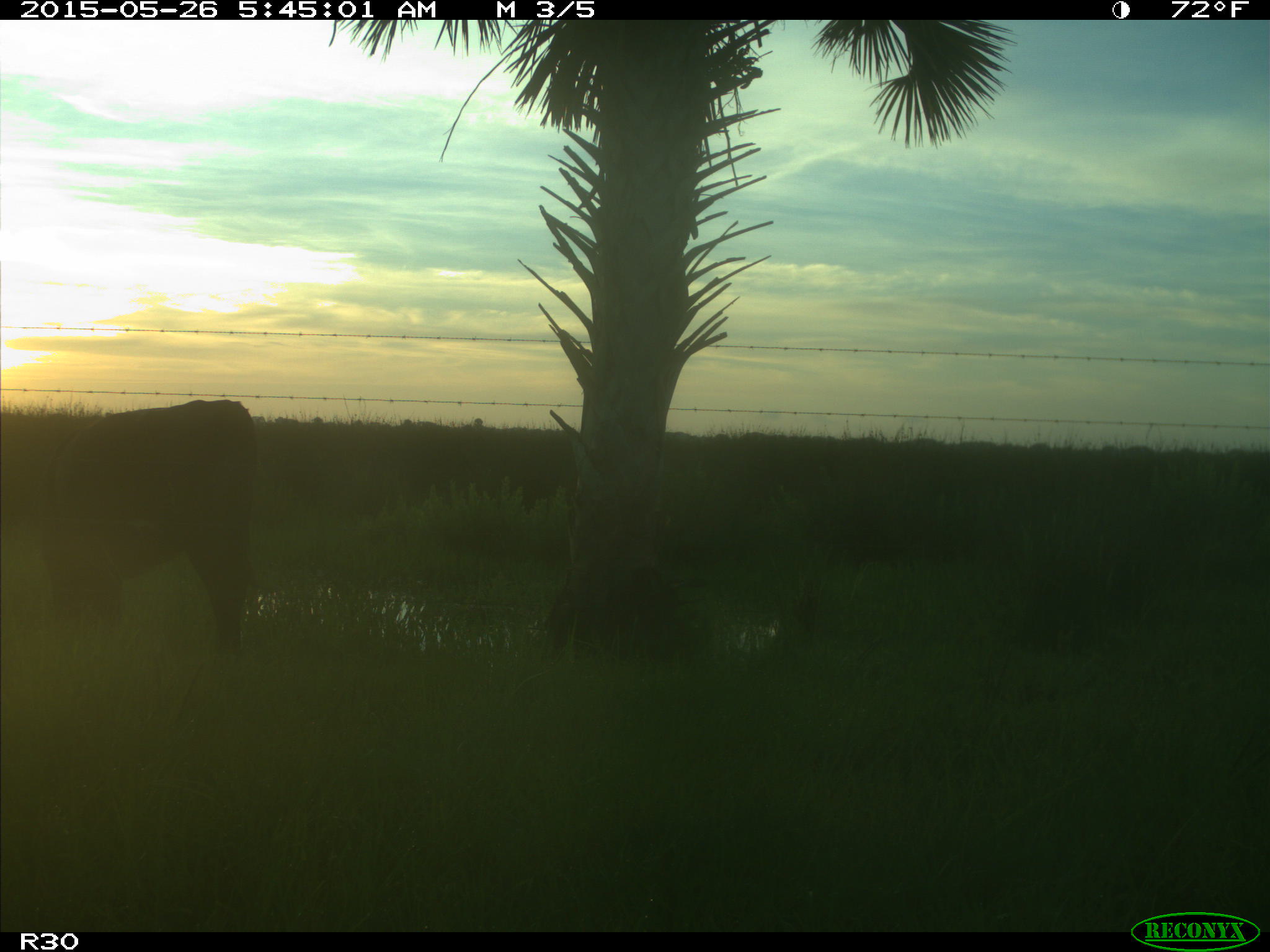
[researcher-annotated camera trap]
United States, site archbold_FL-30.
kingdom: Animalia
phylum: Chordata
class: Mammalia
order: Artiodactyla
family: Bovidae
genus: Bos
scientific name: Bos taurus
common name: domestic cow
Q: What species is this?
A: Bos taurus (domestic cow).